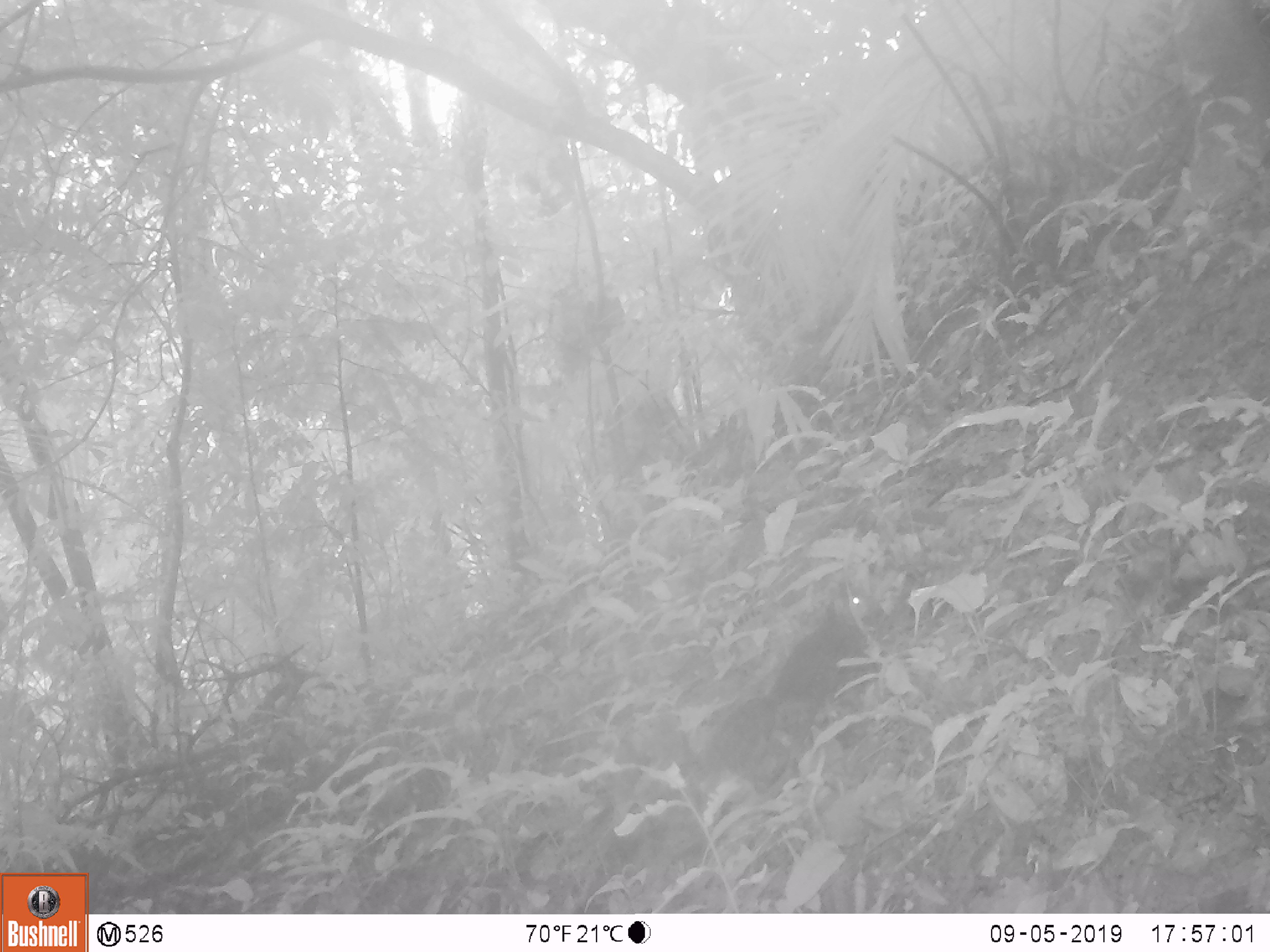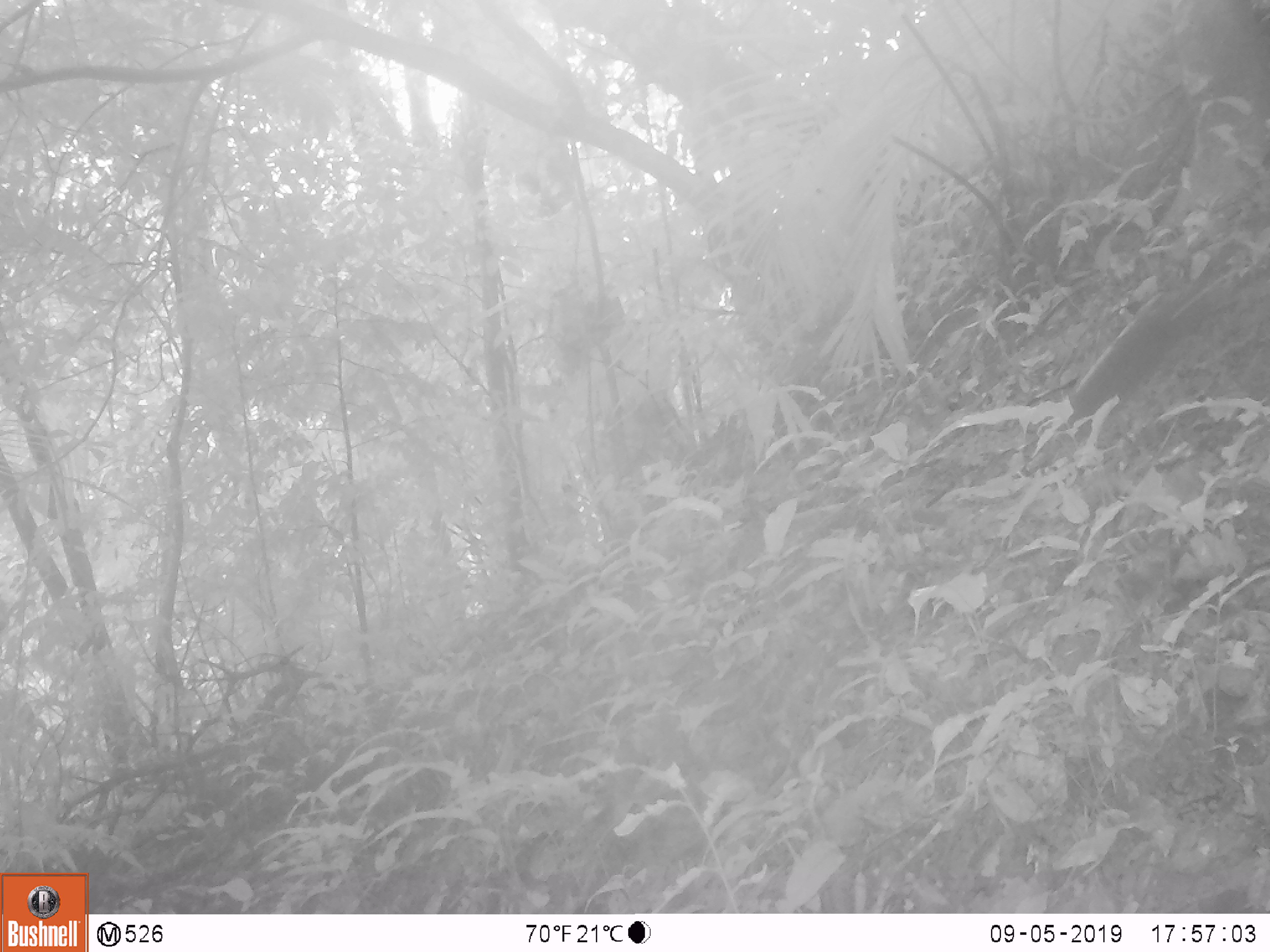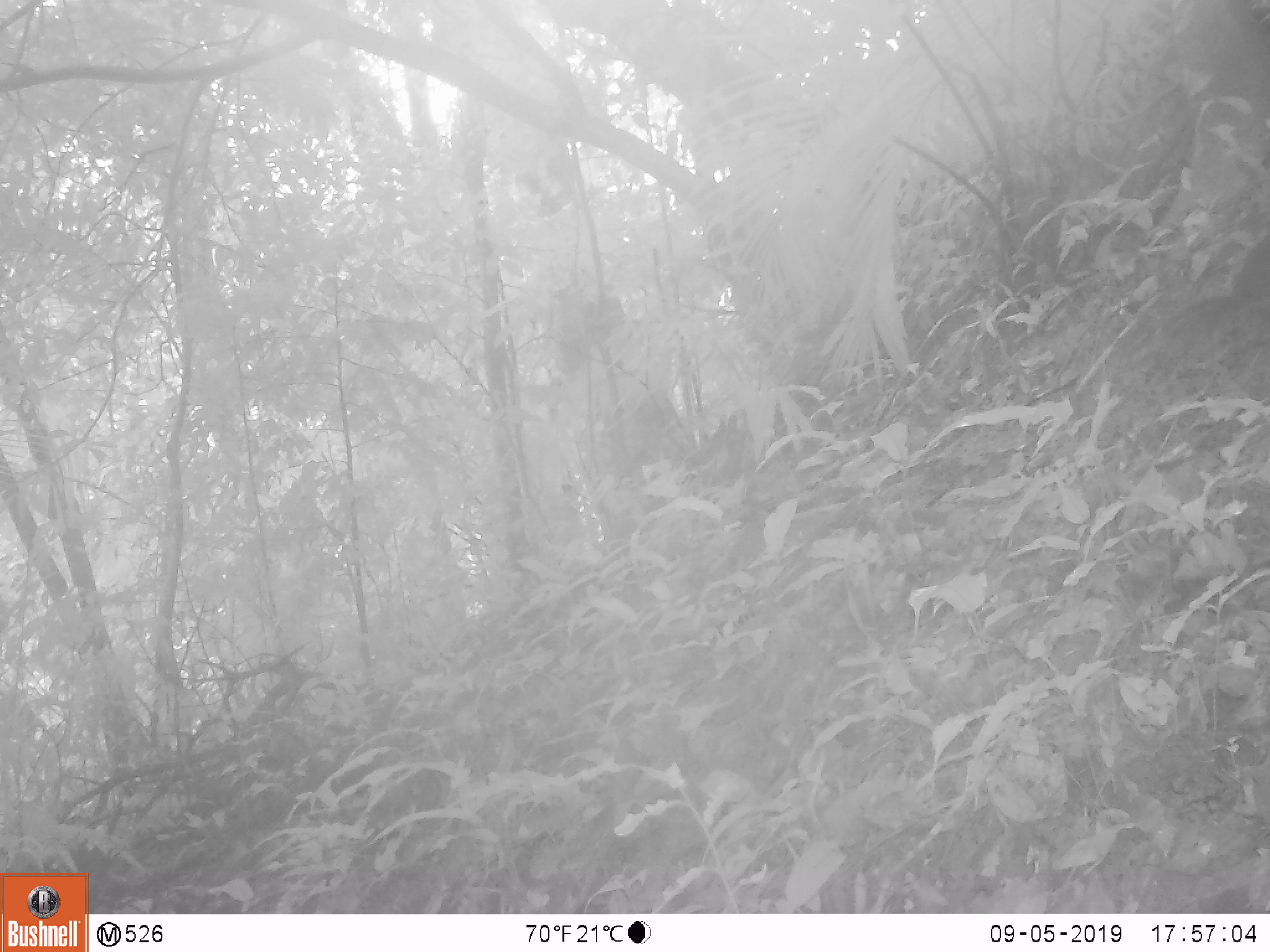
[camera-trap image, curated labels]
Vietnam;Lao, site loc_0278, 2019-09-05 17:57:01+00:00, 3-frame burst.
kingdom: Animalia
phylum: Chordata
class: Mammalia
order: Rodentia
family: Sciuridae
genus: Dremomys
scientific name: Dremomys rufigenis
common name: red-cheeked squirrel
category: red cheeked squirrel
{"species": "red cheeked squirrel (red-cheeked squirrel) (Dremomys rufigenis)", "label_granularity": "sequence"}